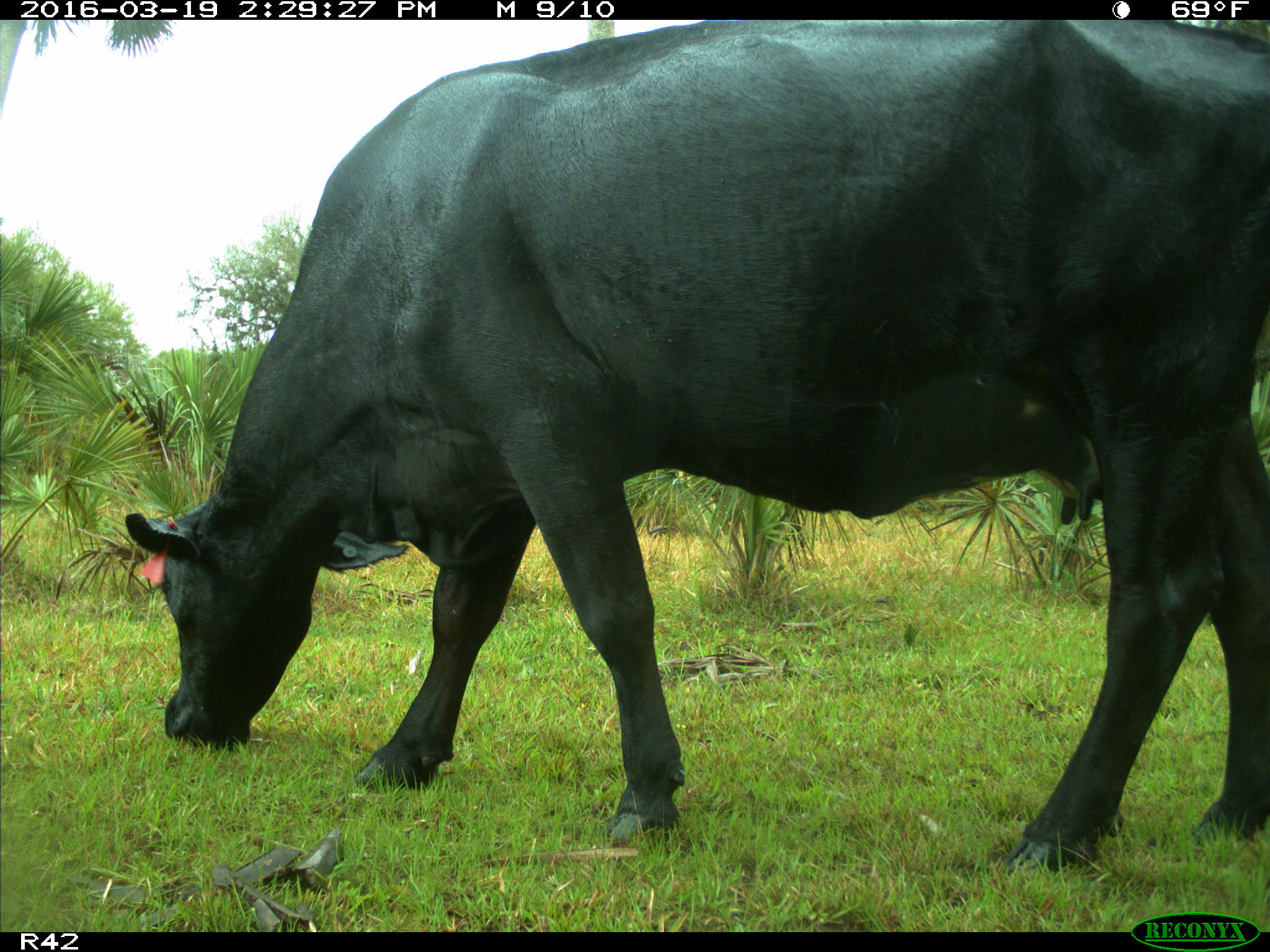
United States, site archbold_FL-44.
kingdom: Animalia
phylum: Chordata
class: Mammalia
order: Artiodactyla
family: Bovidae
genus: Bos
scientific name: Bos taurus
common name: domestic cow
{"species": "Bos taurus (domestic cow)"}